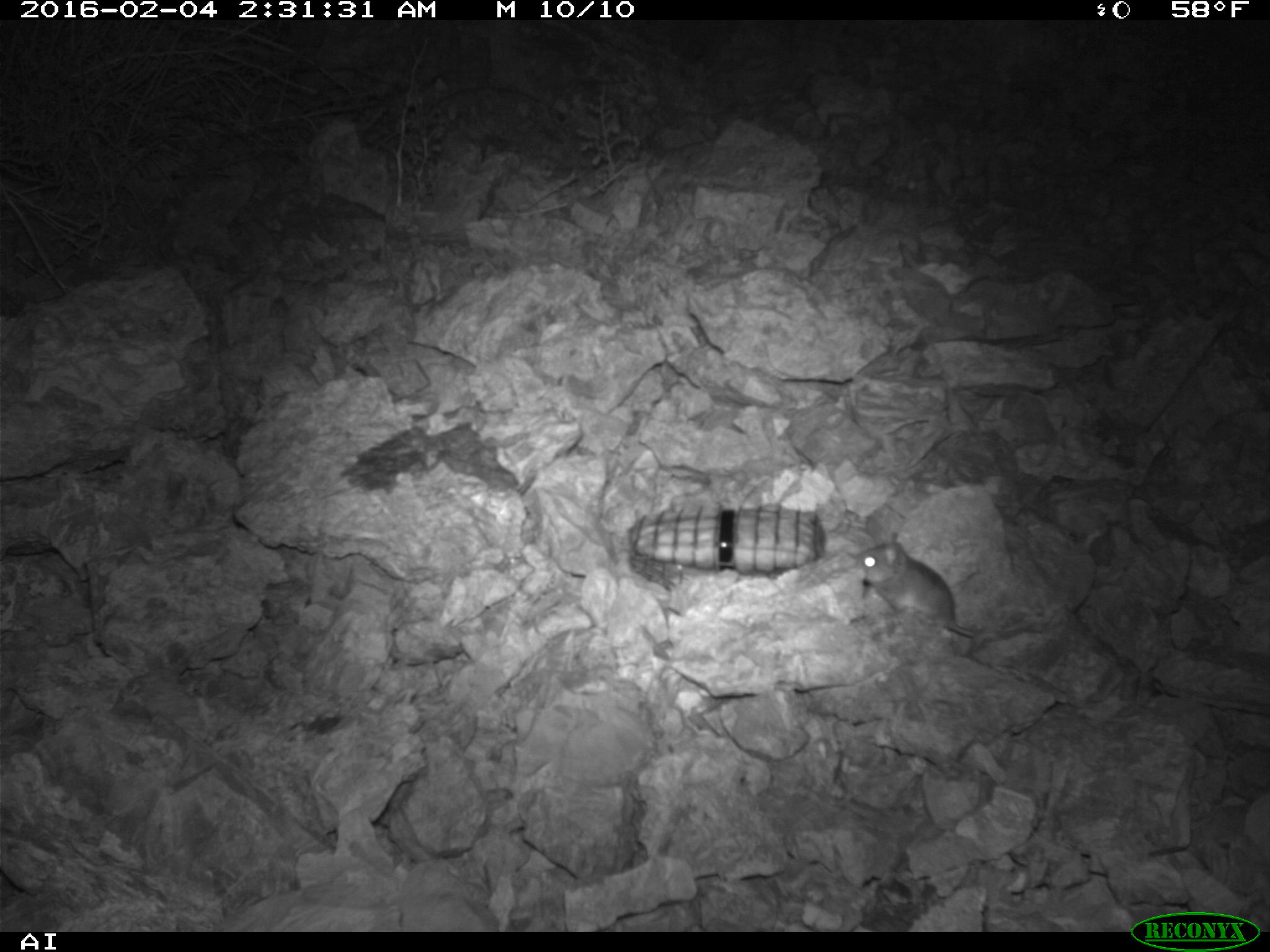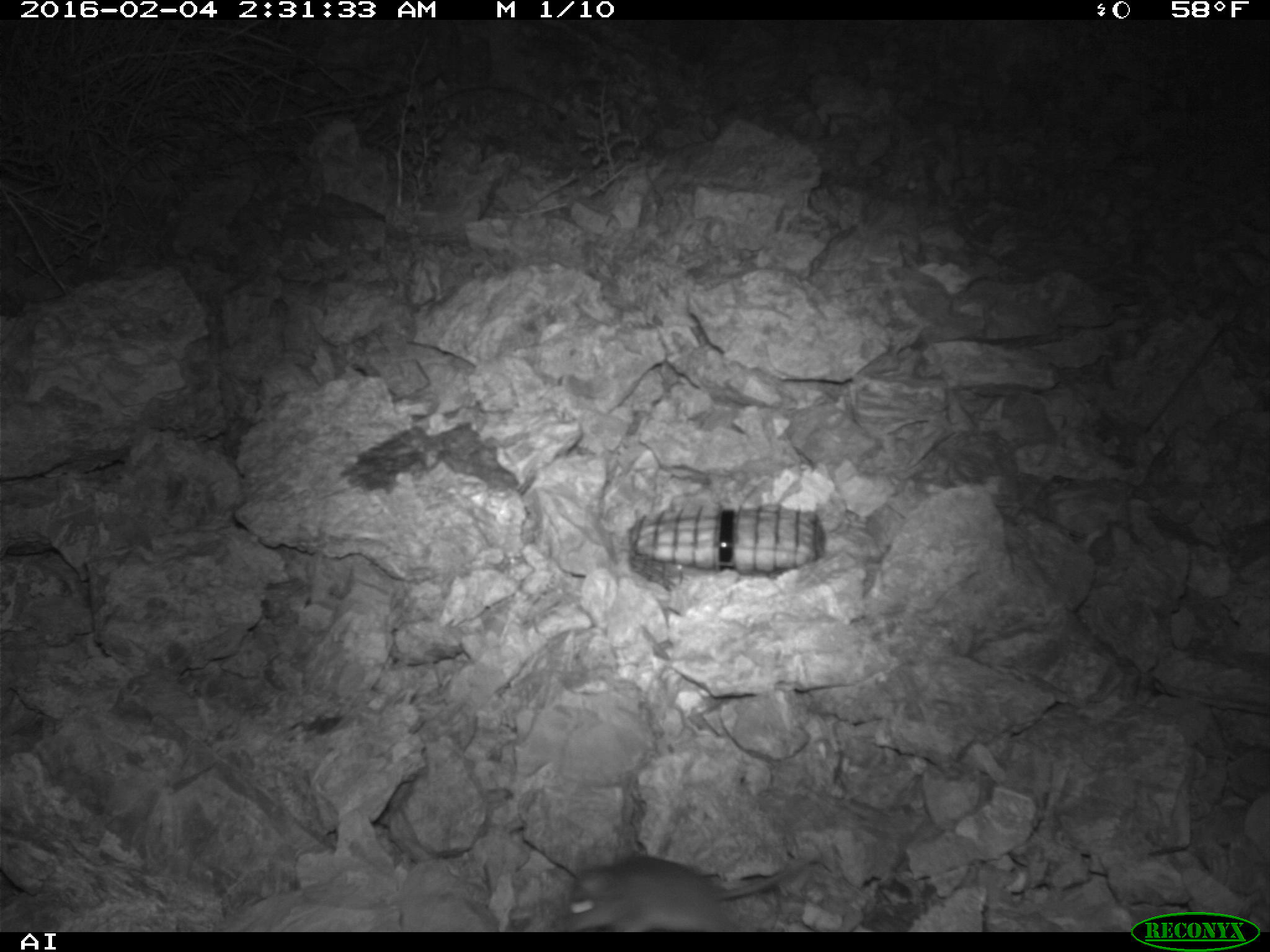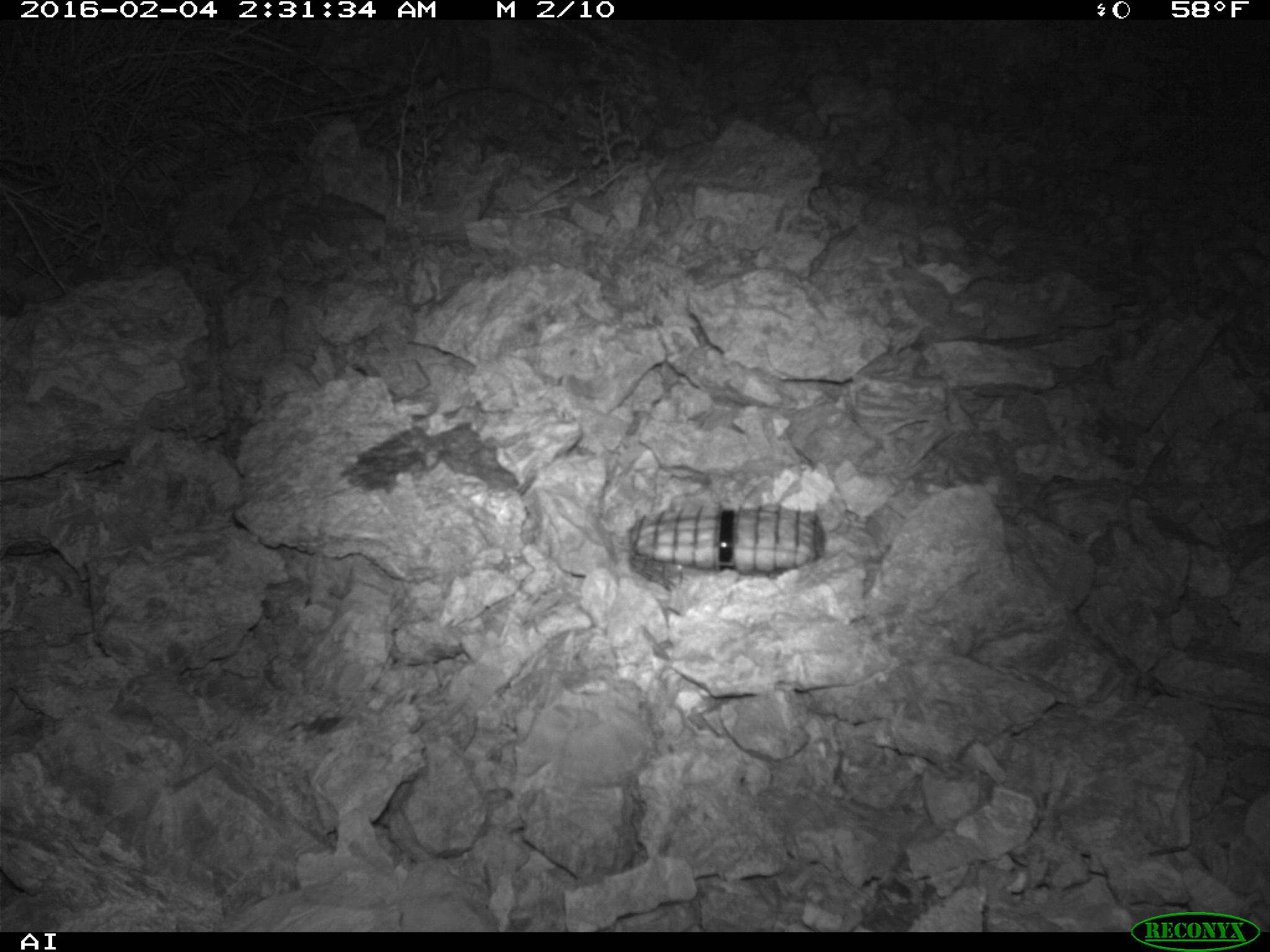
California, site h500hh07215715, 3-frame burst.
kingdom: Animalia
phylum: Chordata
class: Mammalia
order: Rodentia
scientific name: Rodentia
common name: rodent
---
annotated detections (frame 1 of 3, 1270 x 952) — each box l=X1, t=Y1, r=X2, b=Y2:
rodent: l=856, t=531, r=978, b=637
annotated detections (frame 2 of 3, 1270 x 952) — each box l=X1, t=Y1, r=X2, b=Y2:
rodent: l=565, t=852, r=817, b=928